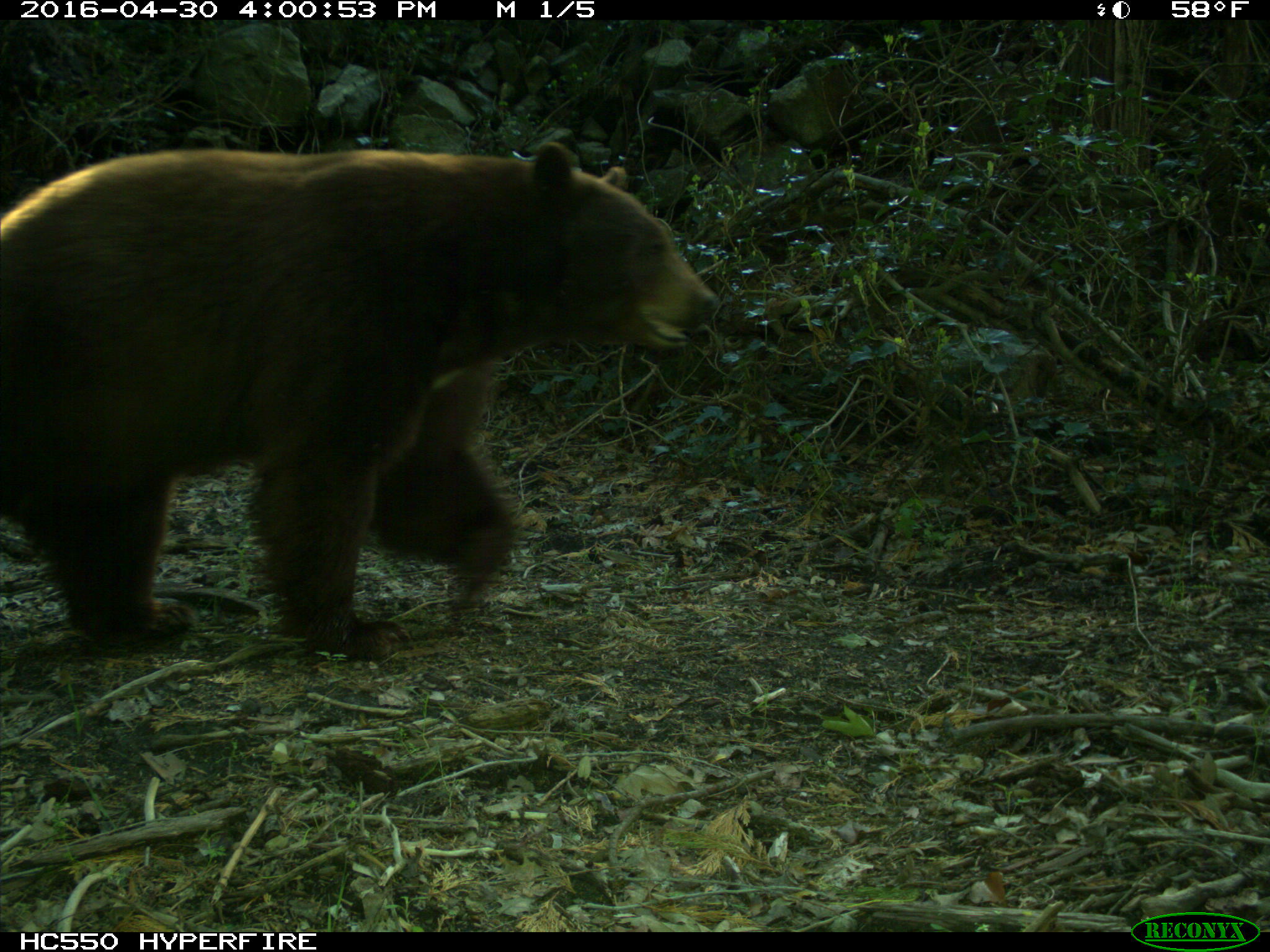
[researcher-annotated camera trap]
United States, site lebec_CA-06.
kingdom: Animalia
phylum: Chordata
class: Mammalia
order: Carnivora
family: Ursidae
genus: Ursus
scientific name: Ursus americanus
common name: american black bear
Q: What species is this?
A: Ursus americanus (american black bear).